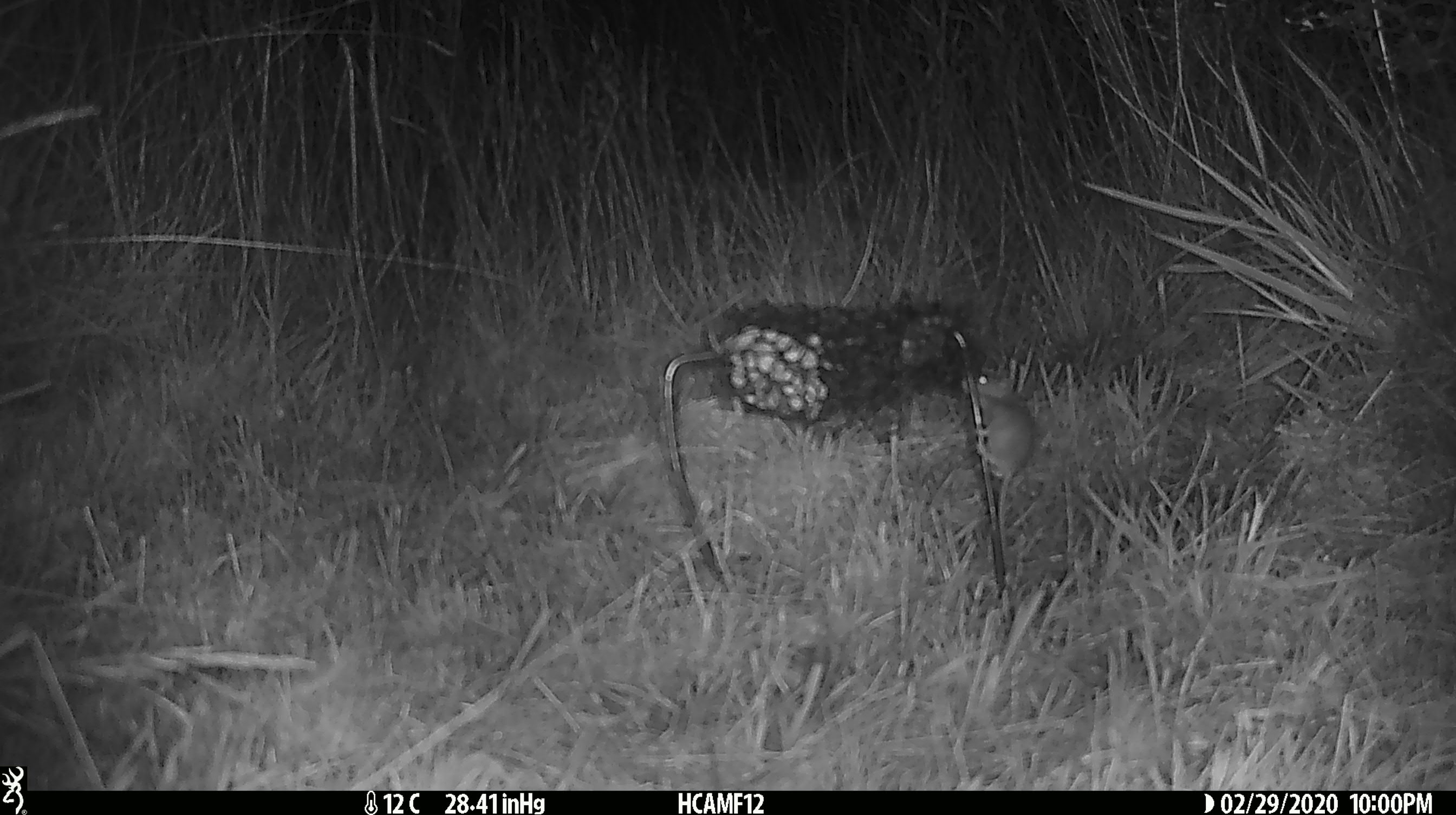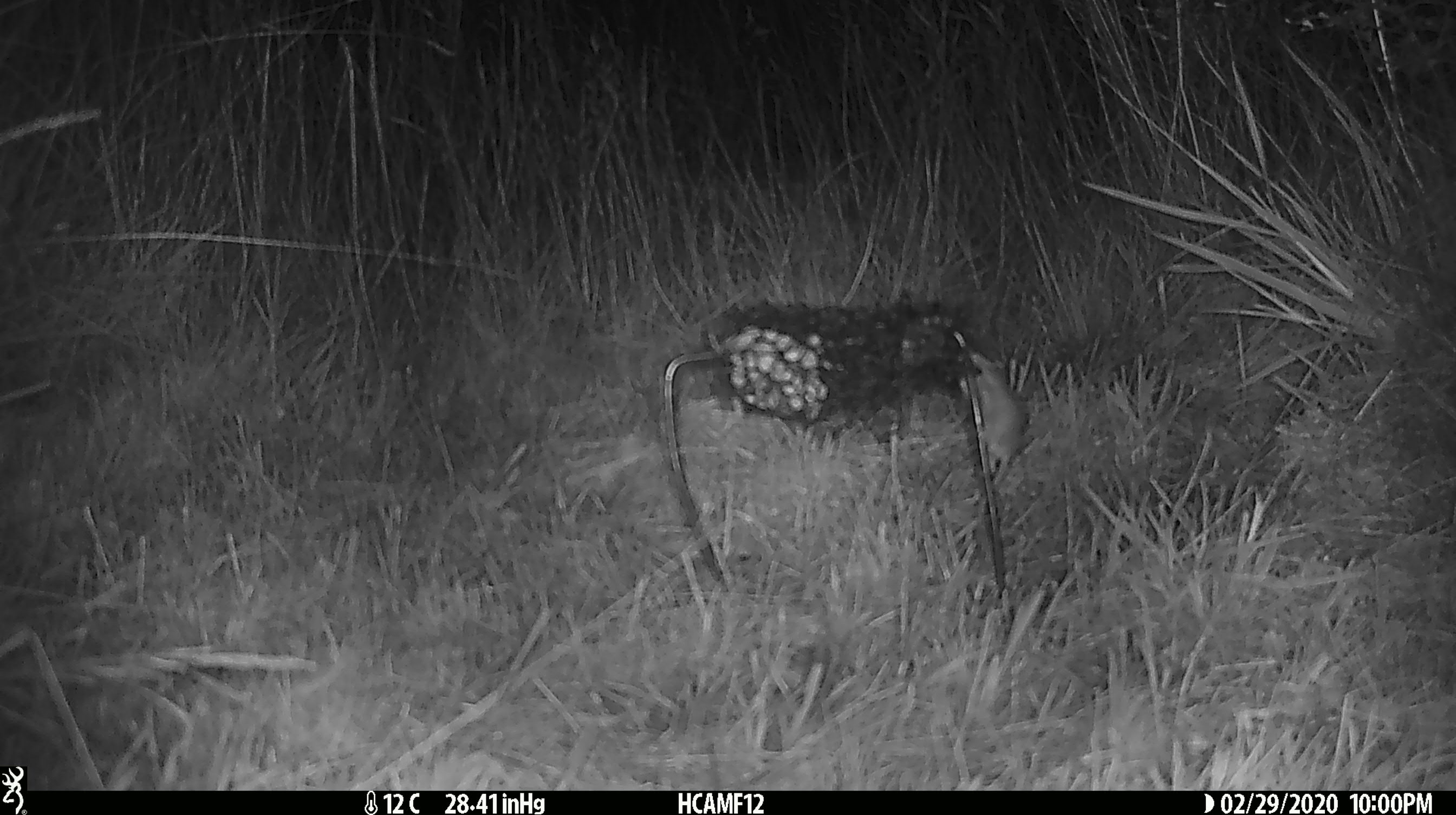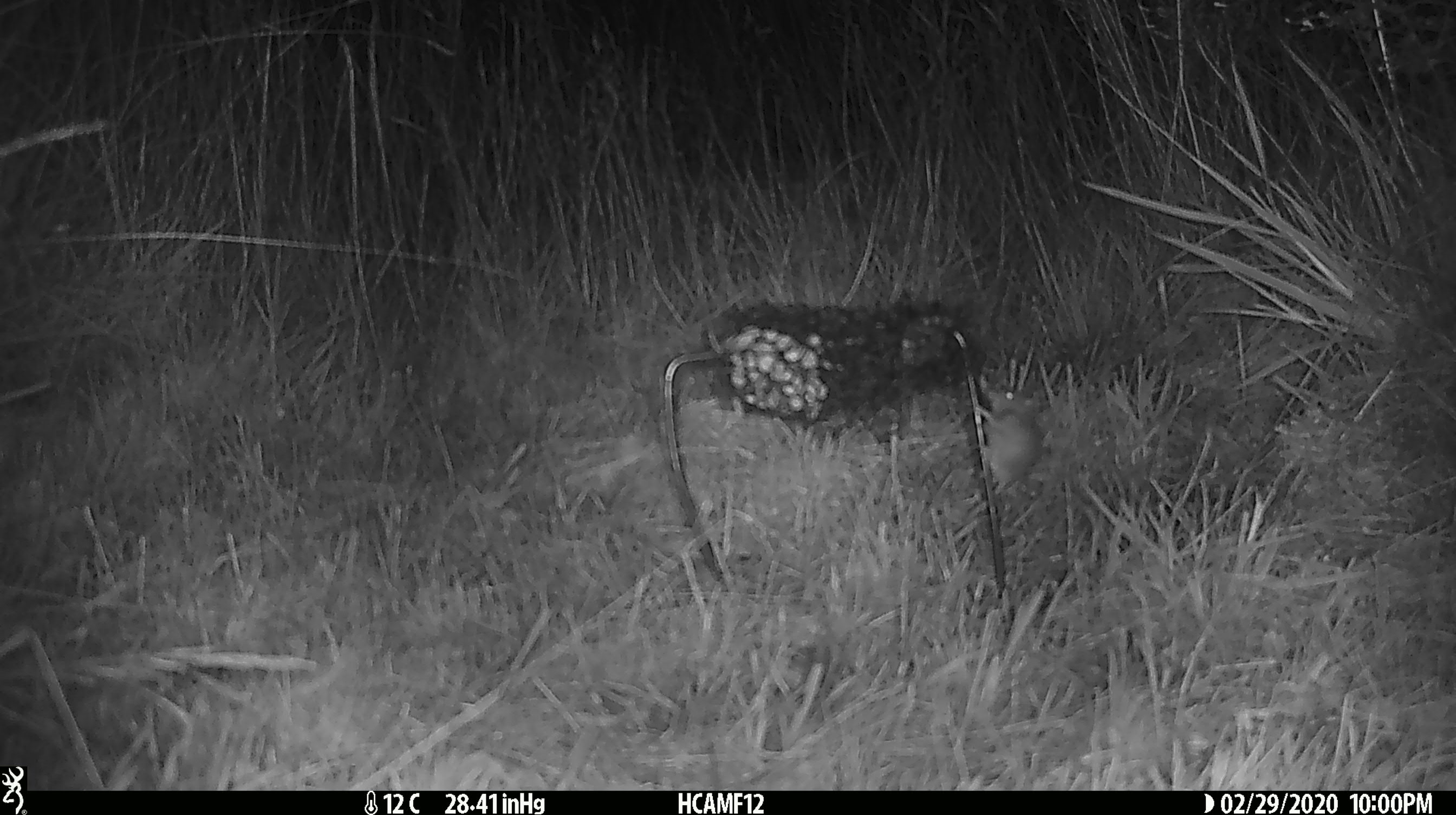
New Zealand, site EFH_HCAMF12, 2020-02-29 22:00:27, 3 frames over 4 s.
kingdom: Animalia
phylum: Chordata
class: Mammalia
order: Rodentia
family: Muridae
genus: Mus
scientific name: Mus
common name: mouse